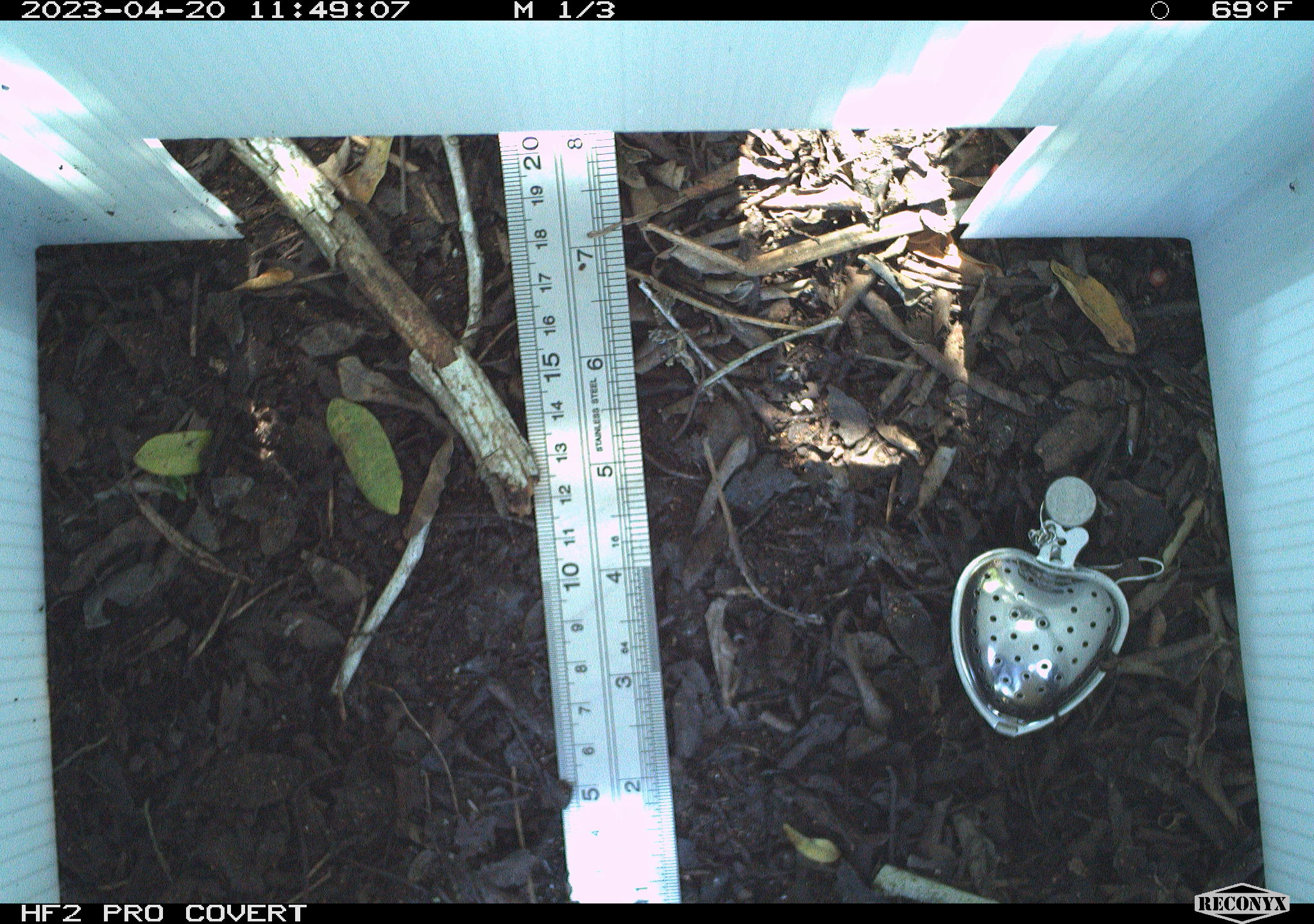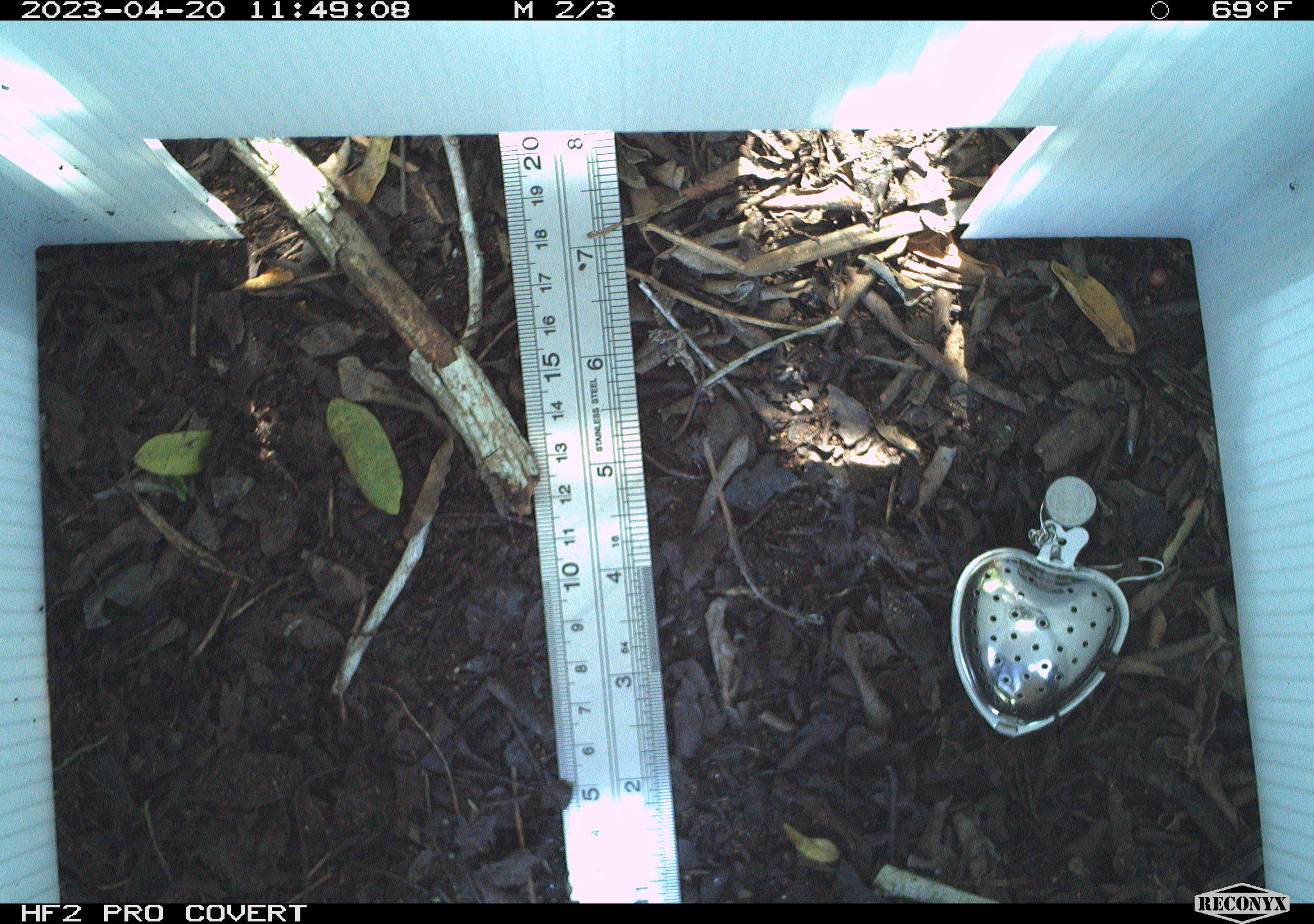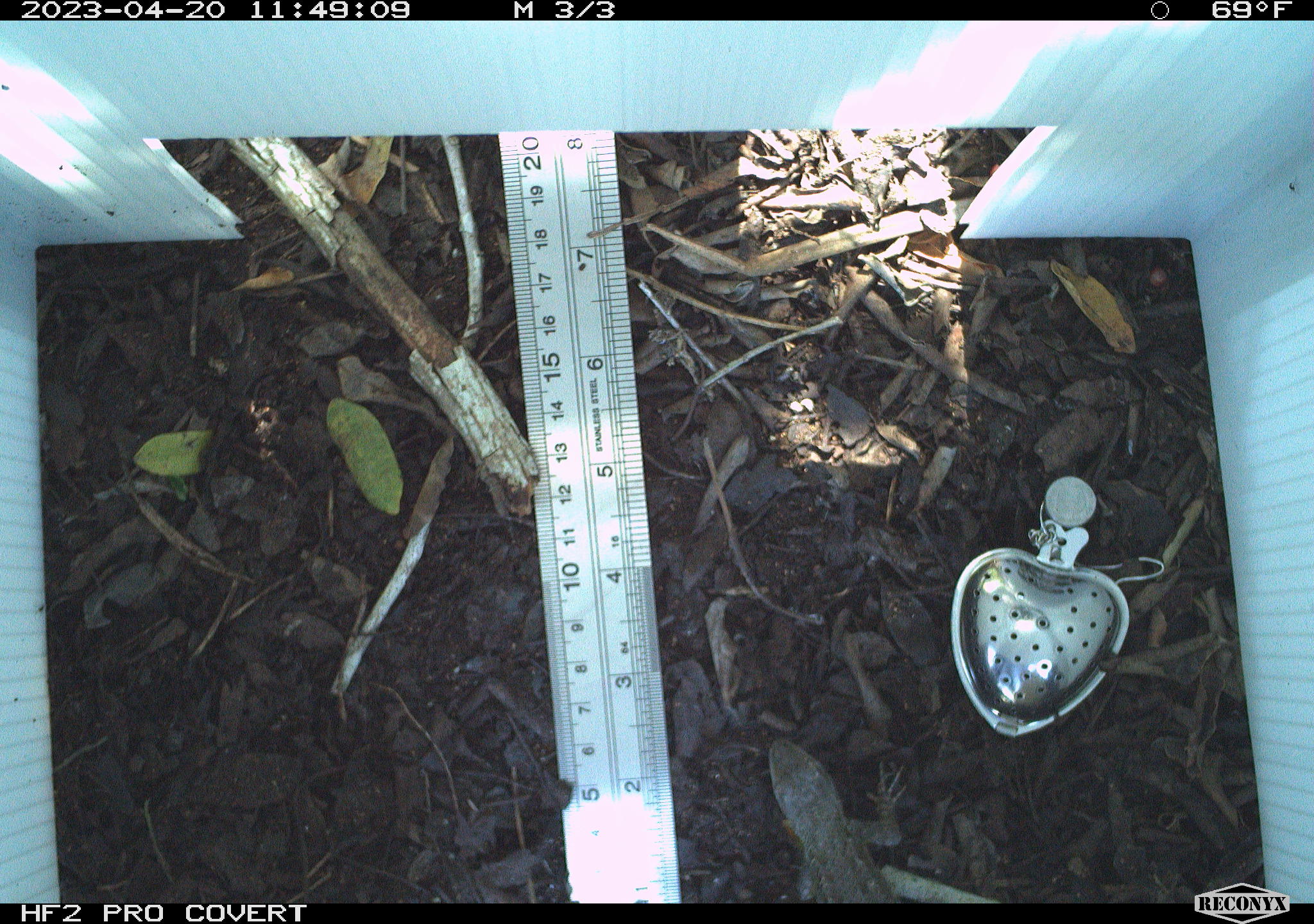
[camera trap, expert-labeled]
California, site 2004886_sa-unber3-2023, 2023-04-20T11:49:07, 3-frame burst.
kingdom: Animalia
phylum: Chordata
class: Reptilia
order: Squamata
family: Phrynosomatidae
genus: Sceloporus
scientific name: Sceloporus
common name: spiny lizards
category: sceloporus species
Sceloporus species (spiny lizards) (Sceloporus).